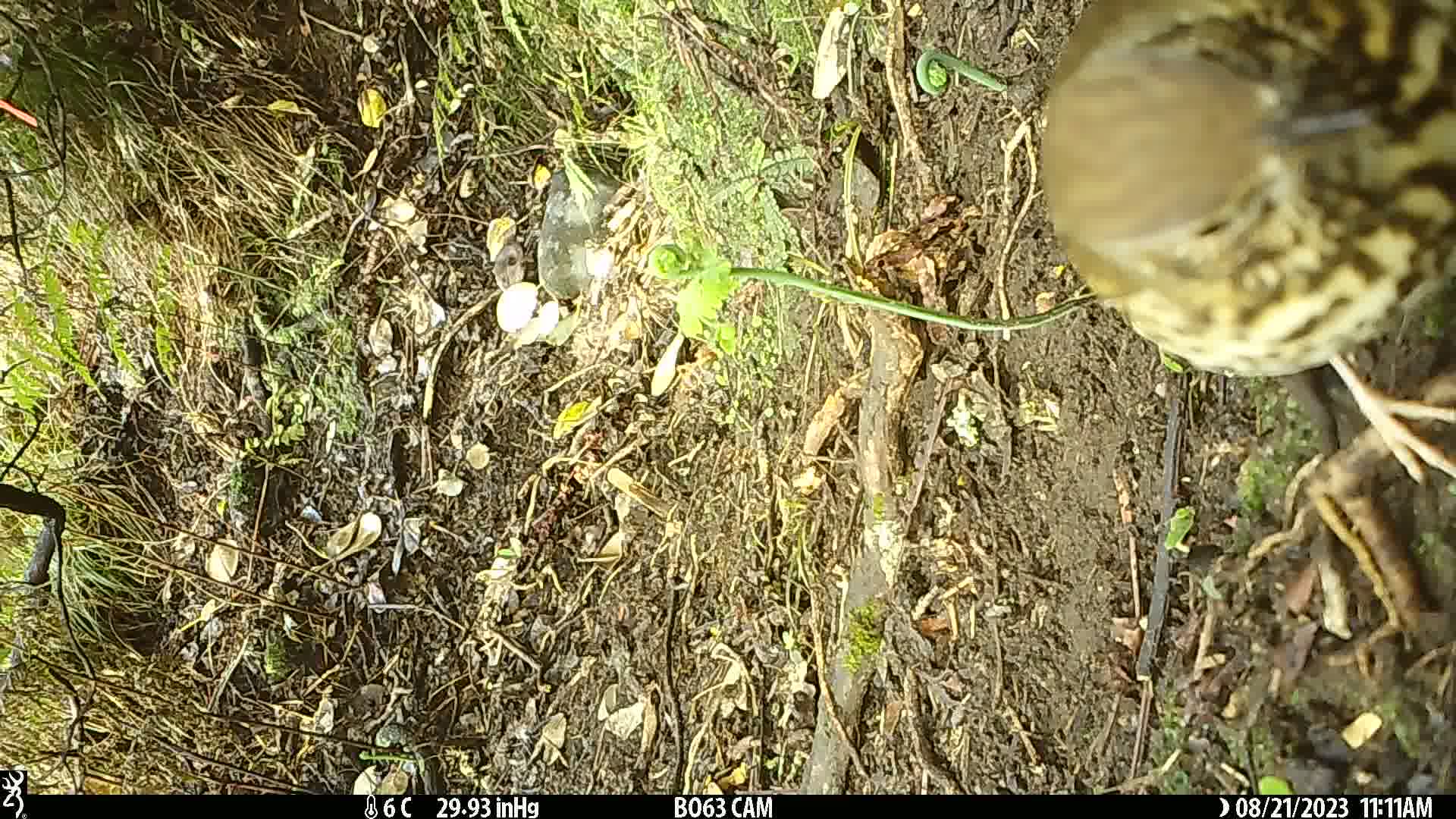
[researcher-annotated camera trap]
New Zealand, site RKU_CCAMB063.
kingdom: Animalia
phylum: Chordata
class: Aves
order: Passeriformes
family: Turdidae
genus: Turdus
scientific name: Turdus philomelos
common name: song thrush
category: thrush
Thrush (song thrush) (Turdus philomelos).